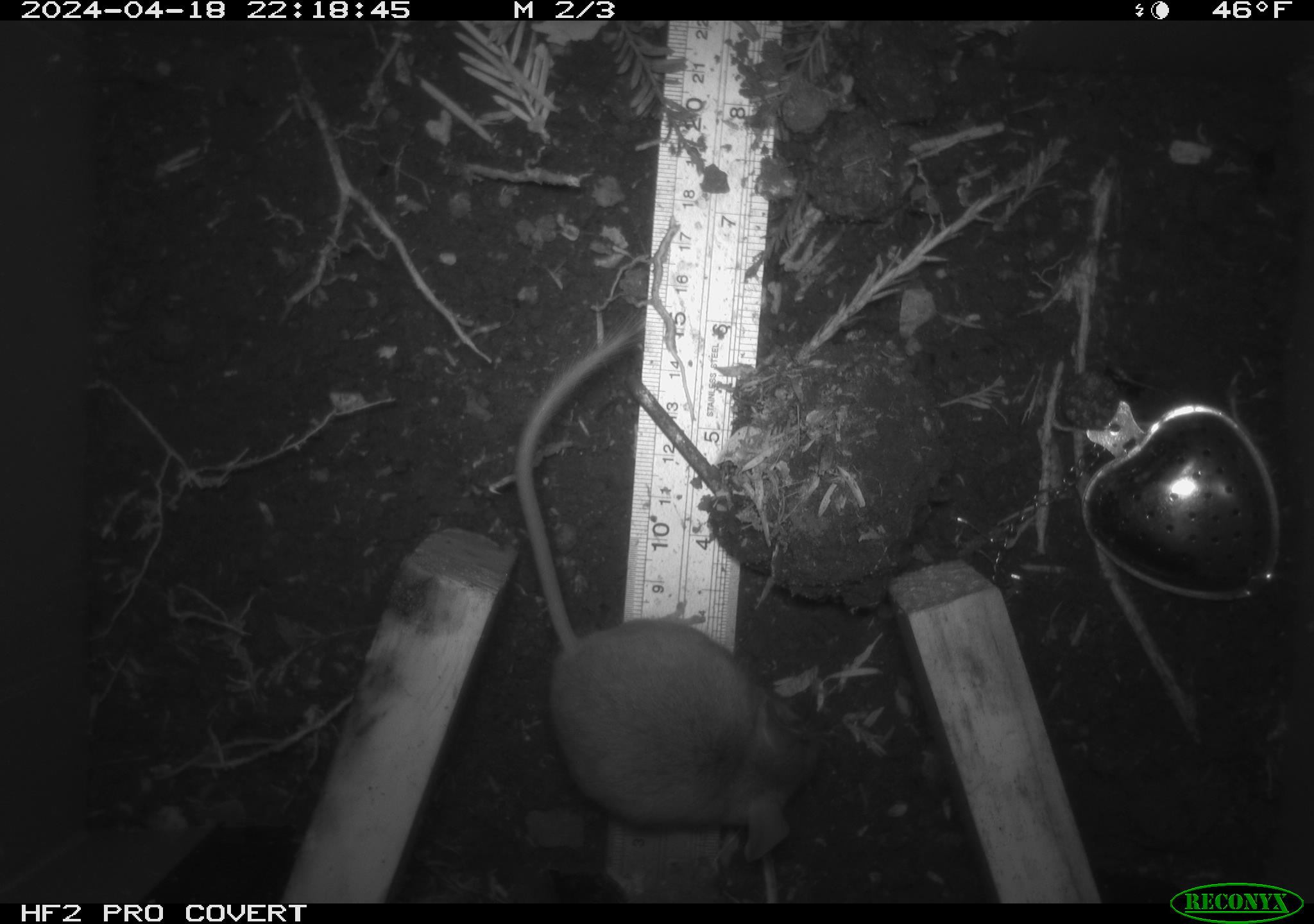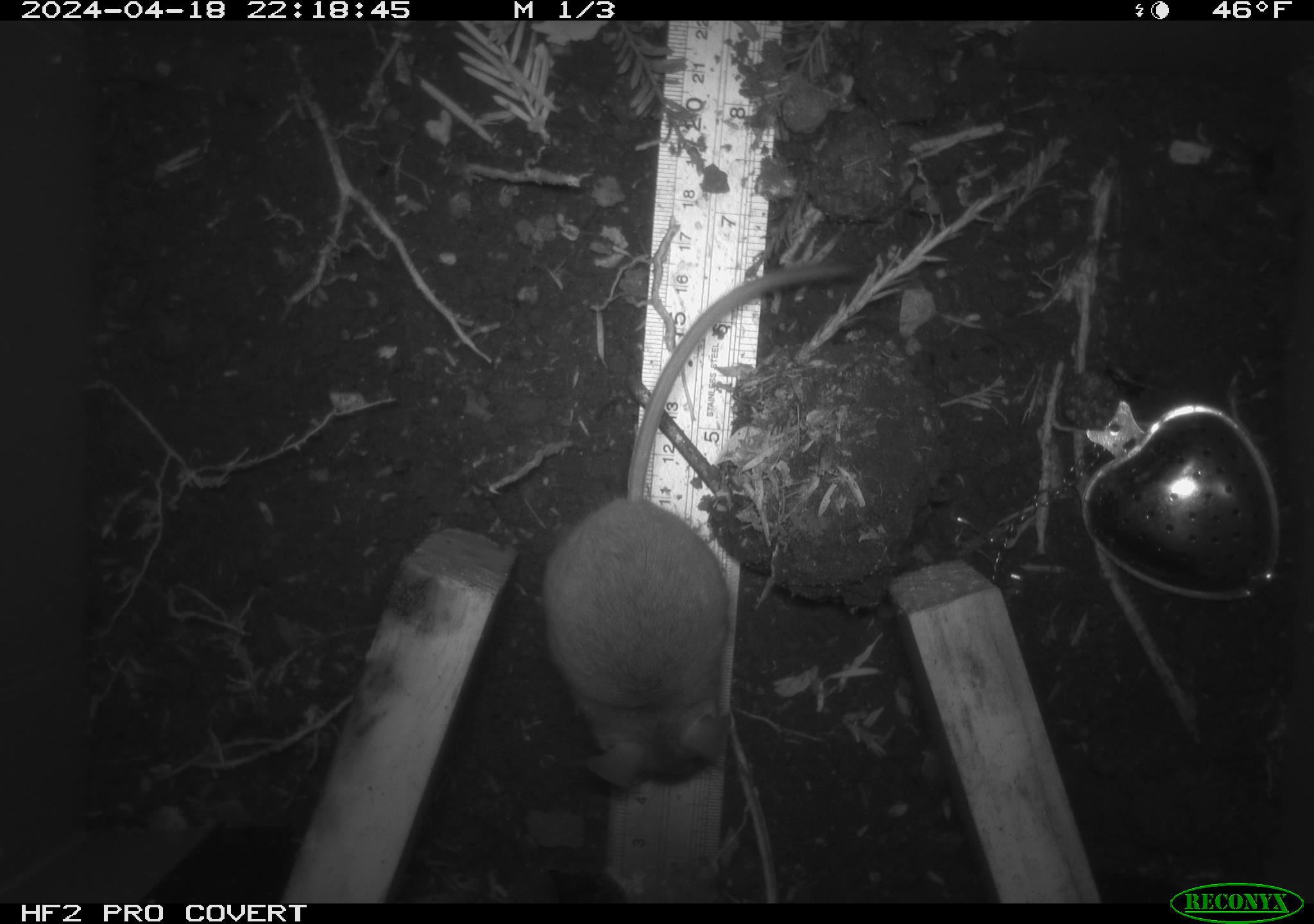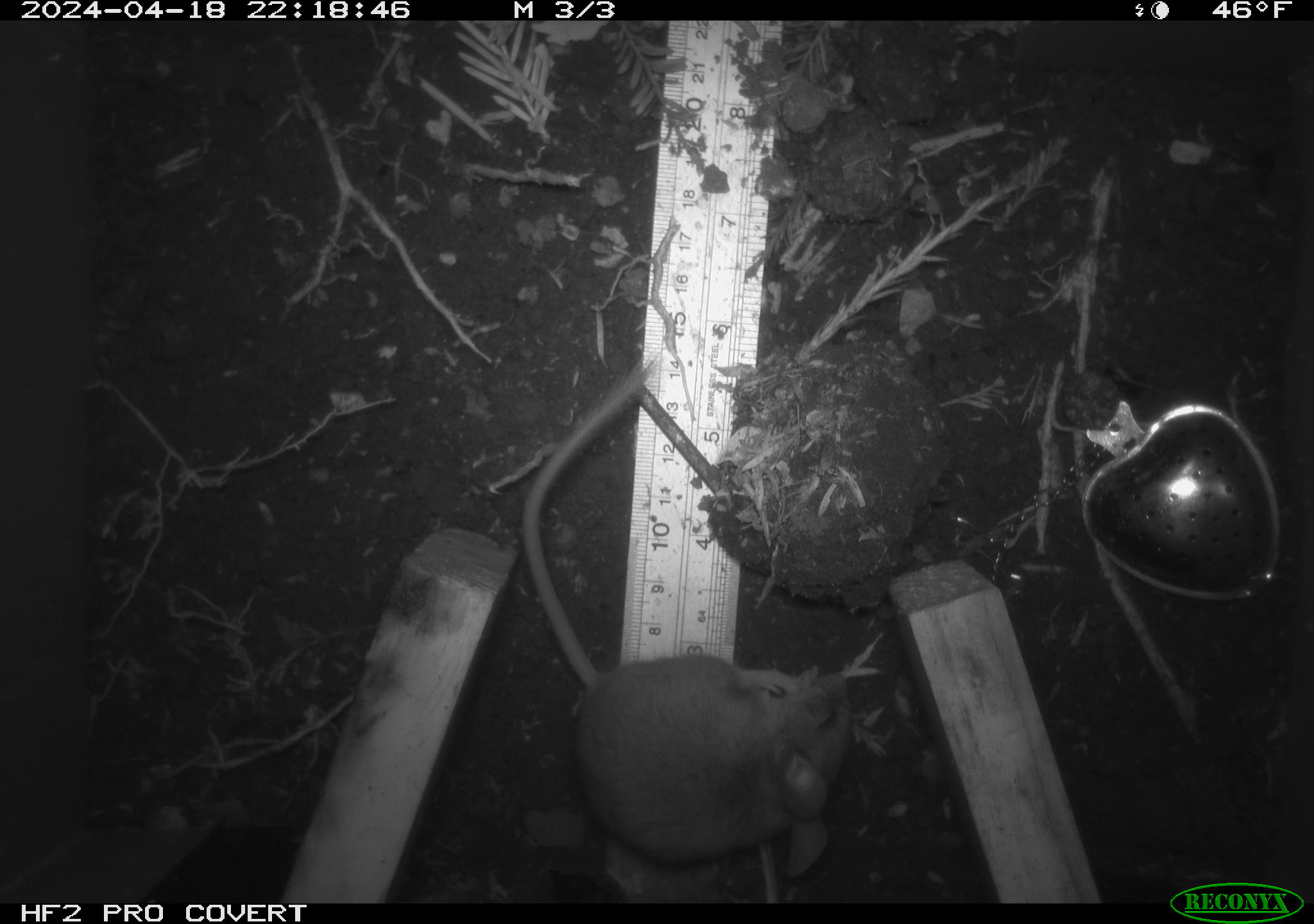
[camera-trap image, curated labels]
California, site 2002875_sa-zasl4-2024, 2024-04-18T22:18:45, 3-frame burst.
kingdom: Animalia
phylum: Chordata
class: Mammalia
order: Rodentia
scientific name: Rodentia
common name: mouse species